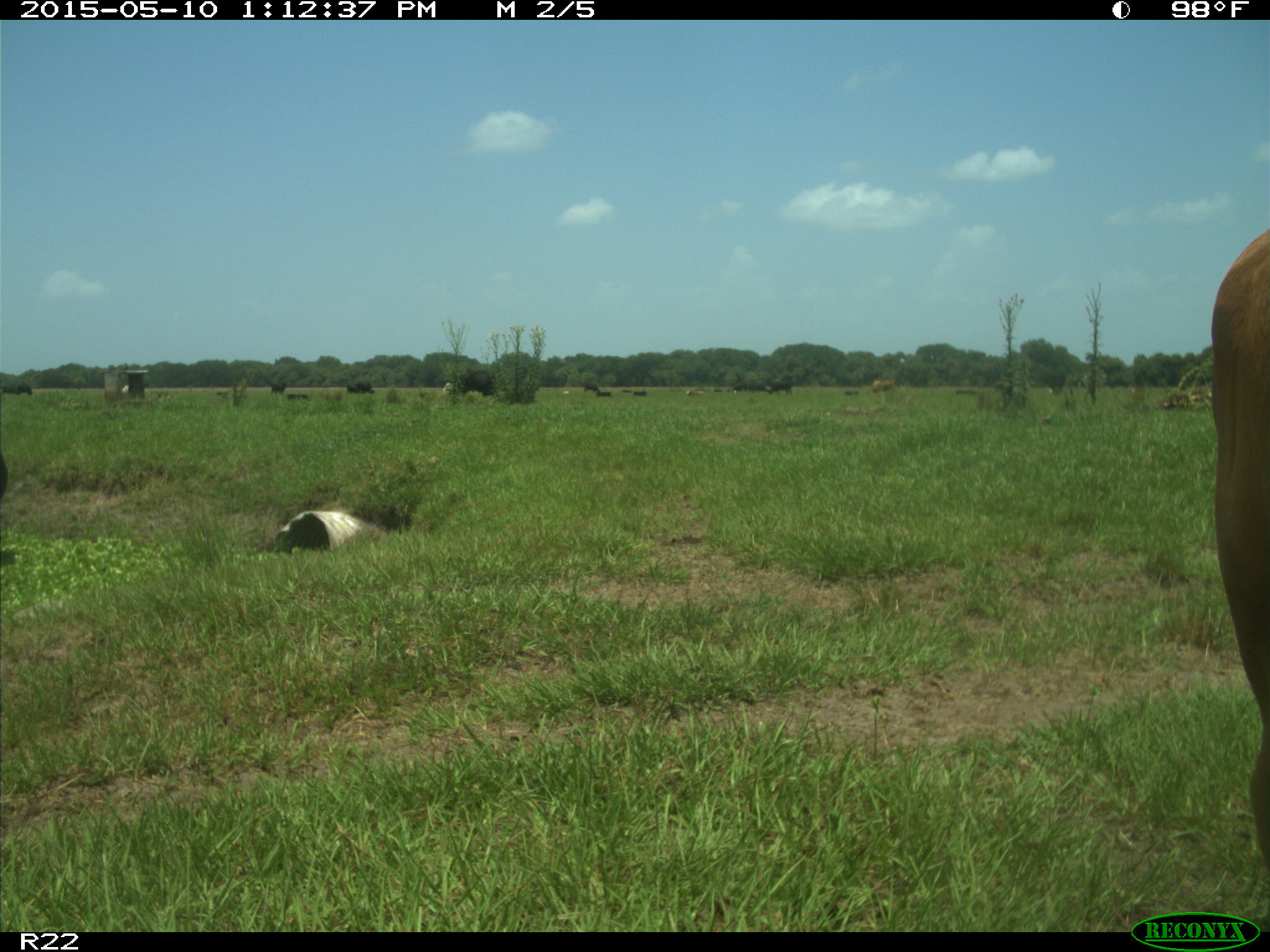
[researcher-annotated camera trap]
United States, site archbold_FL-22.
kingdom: Animalia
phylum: Chordata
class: Mammalia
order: Artiodactyla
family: Bovidae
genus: Bos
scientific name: Bos taurus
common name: domestic cow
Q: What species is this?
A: Bos taurus (domestic cow).